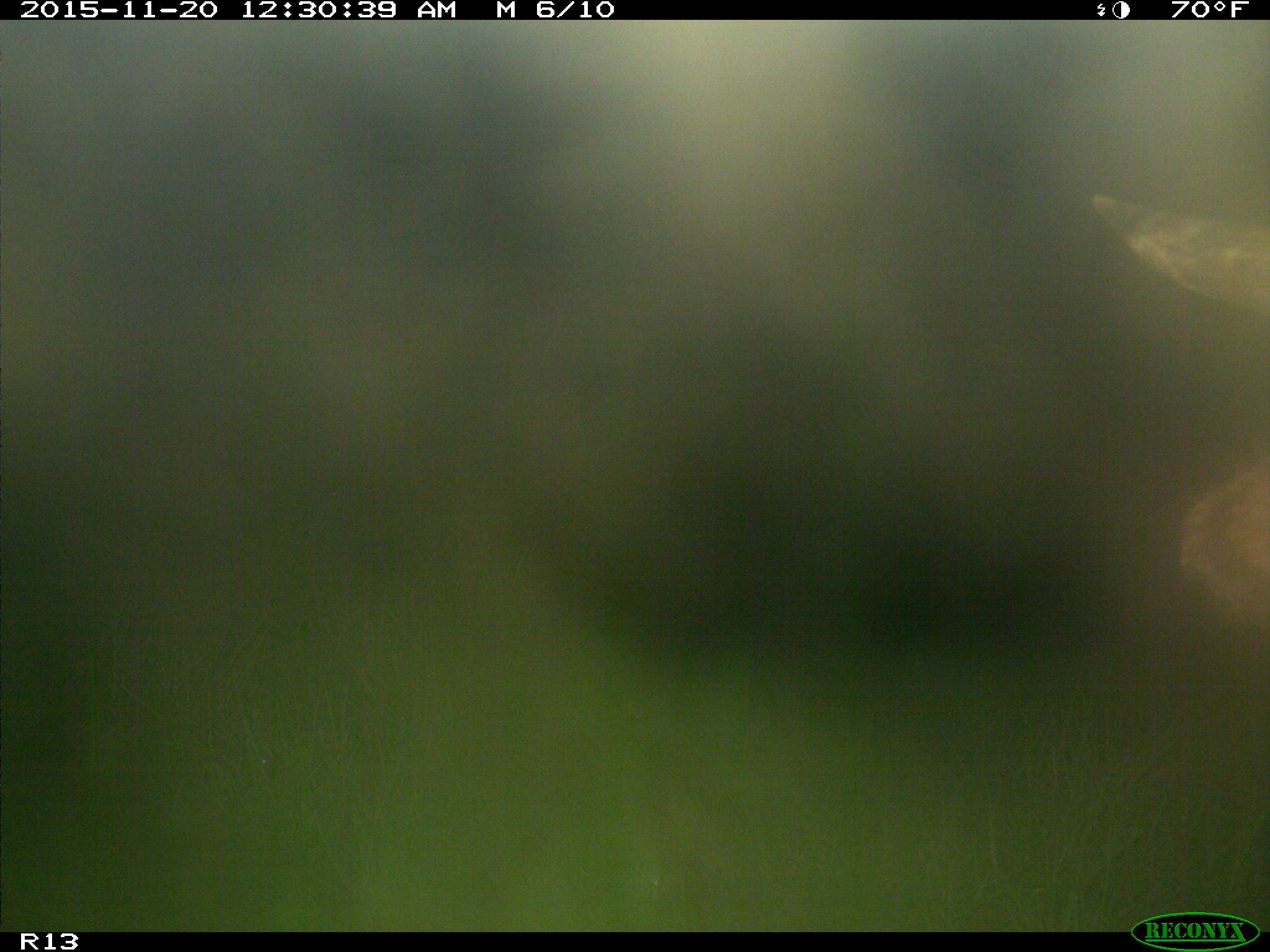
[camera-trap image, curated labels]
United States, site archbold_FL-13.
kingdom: Animalia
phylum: Chordata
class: Mammalia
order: Artiodactyla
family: Bovidae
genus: Bos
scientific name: Bos taurus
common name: domestic cow